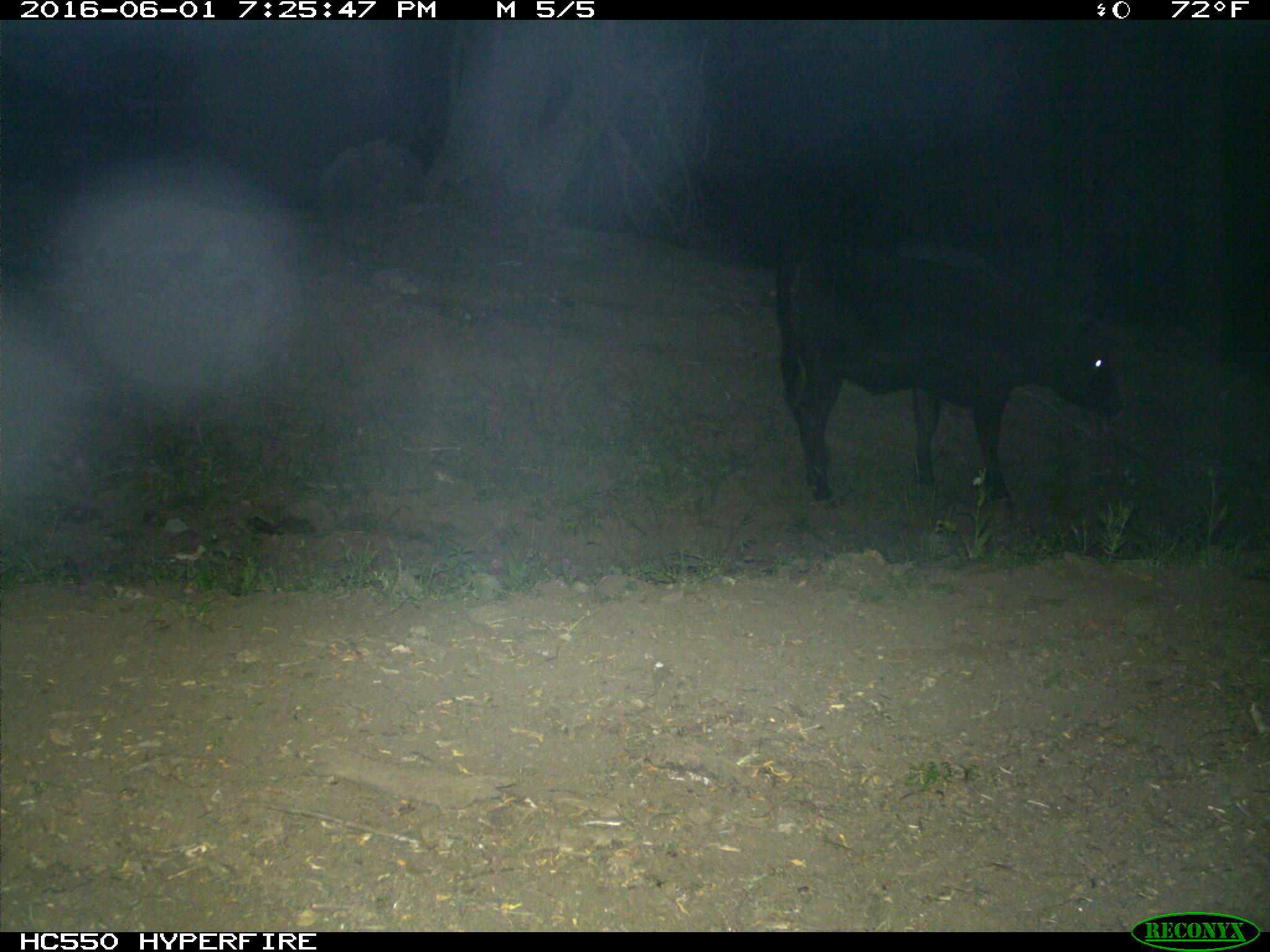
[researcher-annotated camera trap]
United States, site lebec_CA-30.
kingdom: Animalia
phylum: Chordata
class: Mammalia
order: Artiodactyla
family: Bovidae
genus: Bos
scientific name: Bos taurus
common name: domestic cow